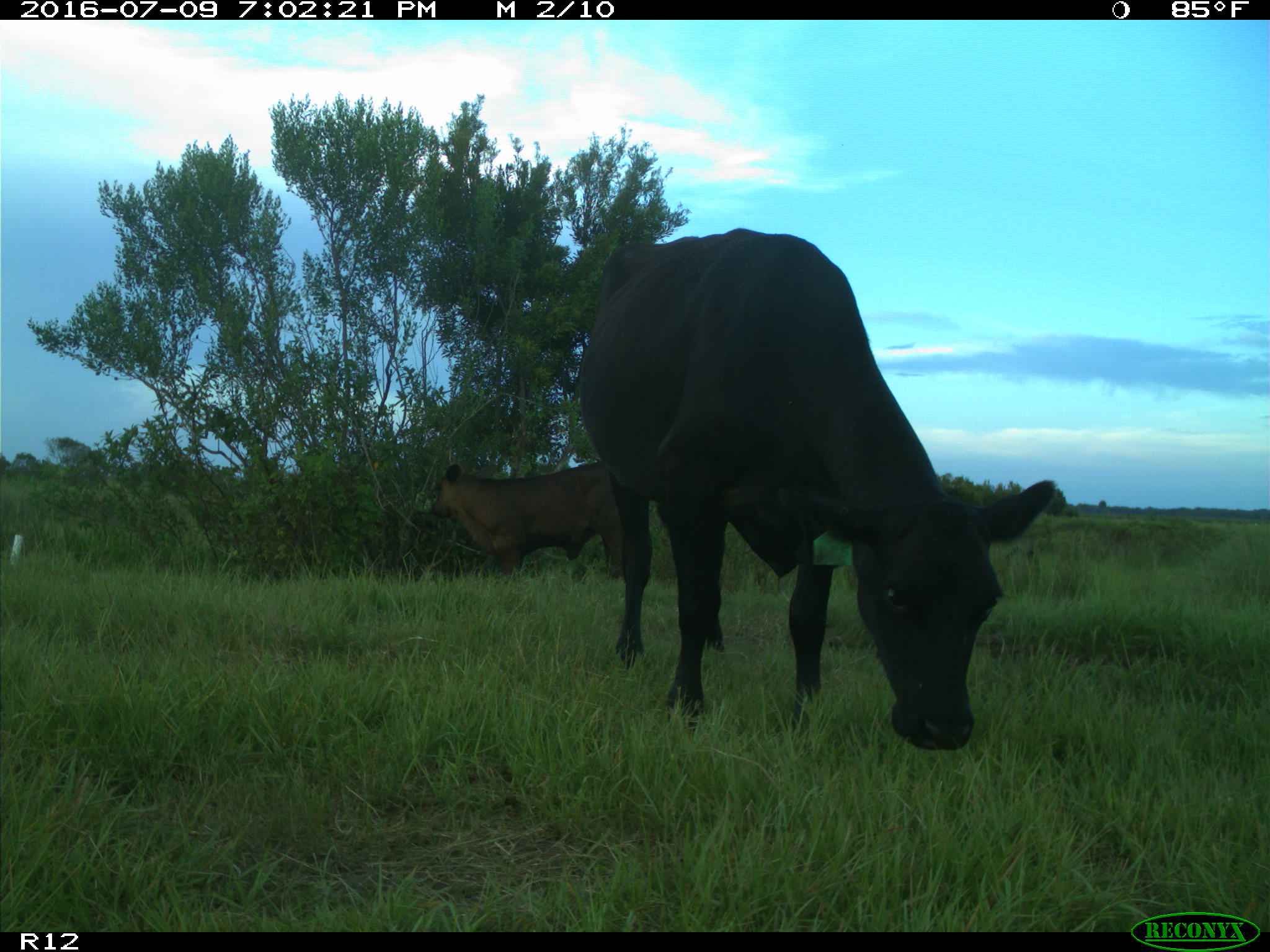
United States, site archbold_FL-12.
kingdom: Animalia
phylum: Chordata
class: Mammalia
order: Artiodactyla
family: Bovidae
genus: Bos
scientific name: Bos taurus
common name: domestic cow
Bos taurus (domestic cow).